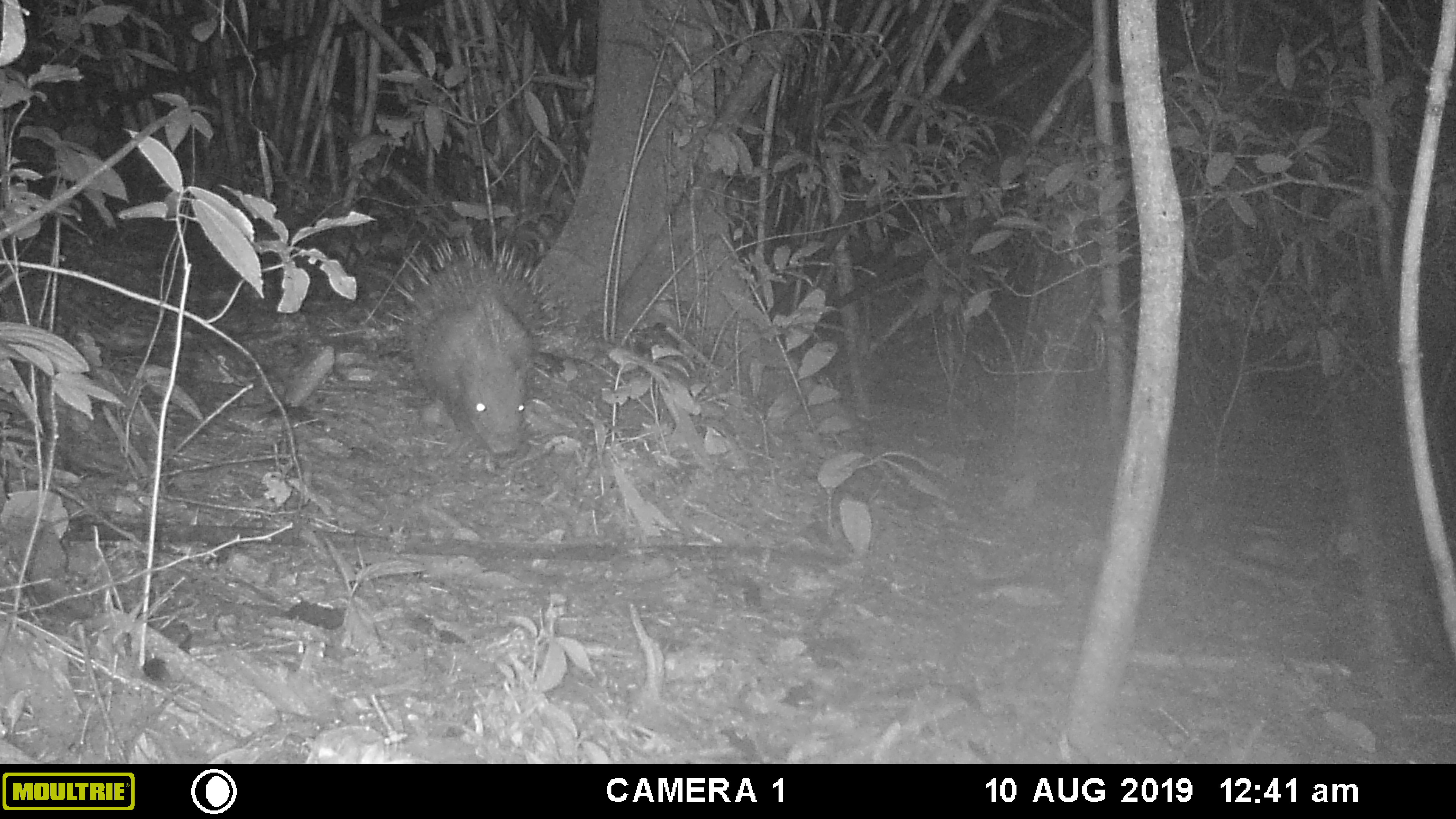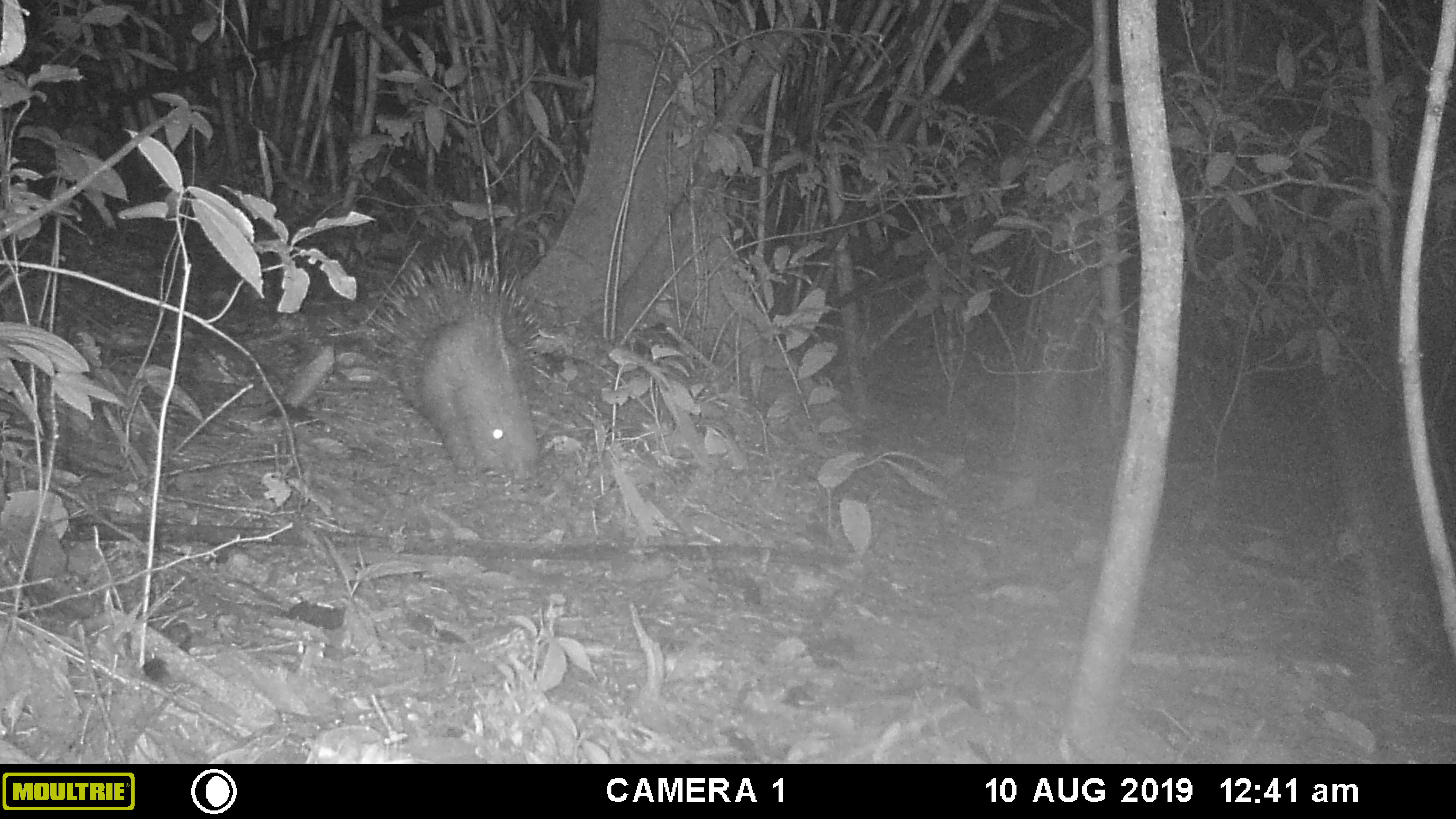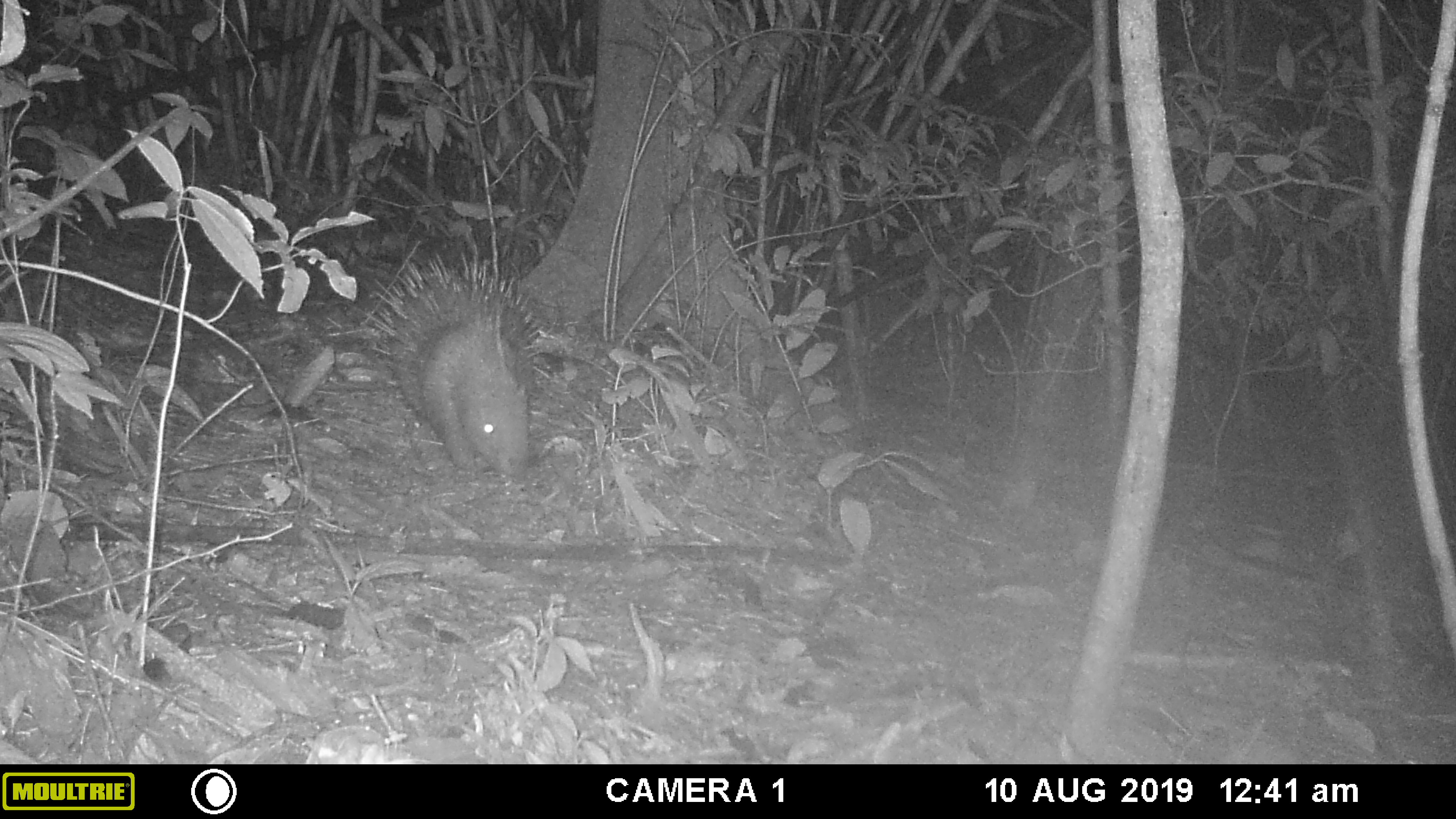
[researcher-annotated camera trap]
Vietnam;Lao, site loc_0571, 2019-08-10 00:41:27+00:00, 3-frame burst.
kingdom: Animalia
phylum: Chordata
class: Mammalia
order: Rodentia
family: Hystricidae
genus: Hystrix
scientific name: Hystrix brachyura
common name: malayan porcupine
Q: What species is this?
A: Malayan porcupine (Hystrix brachyura).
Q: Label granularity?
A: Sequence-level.